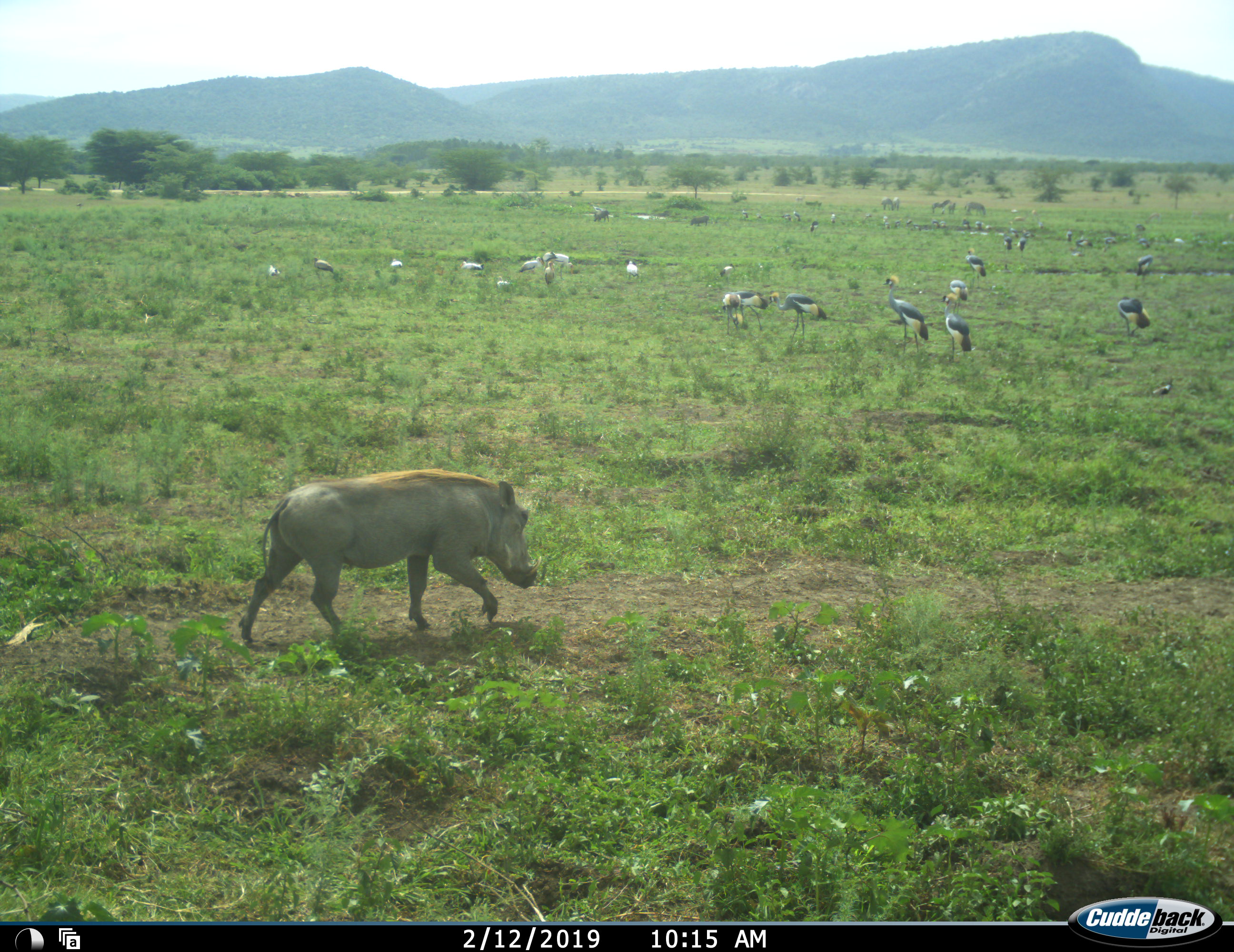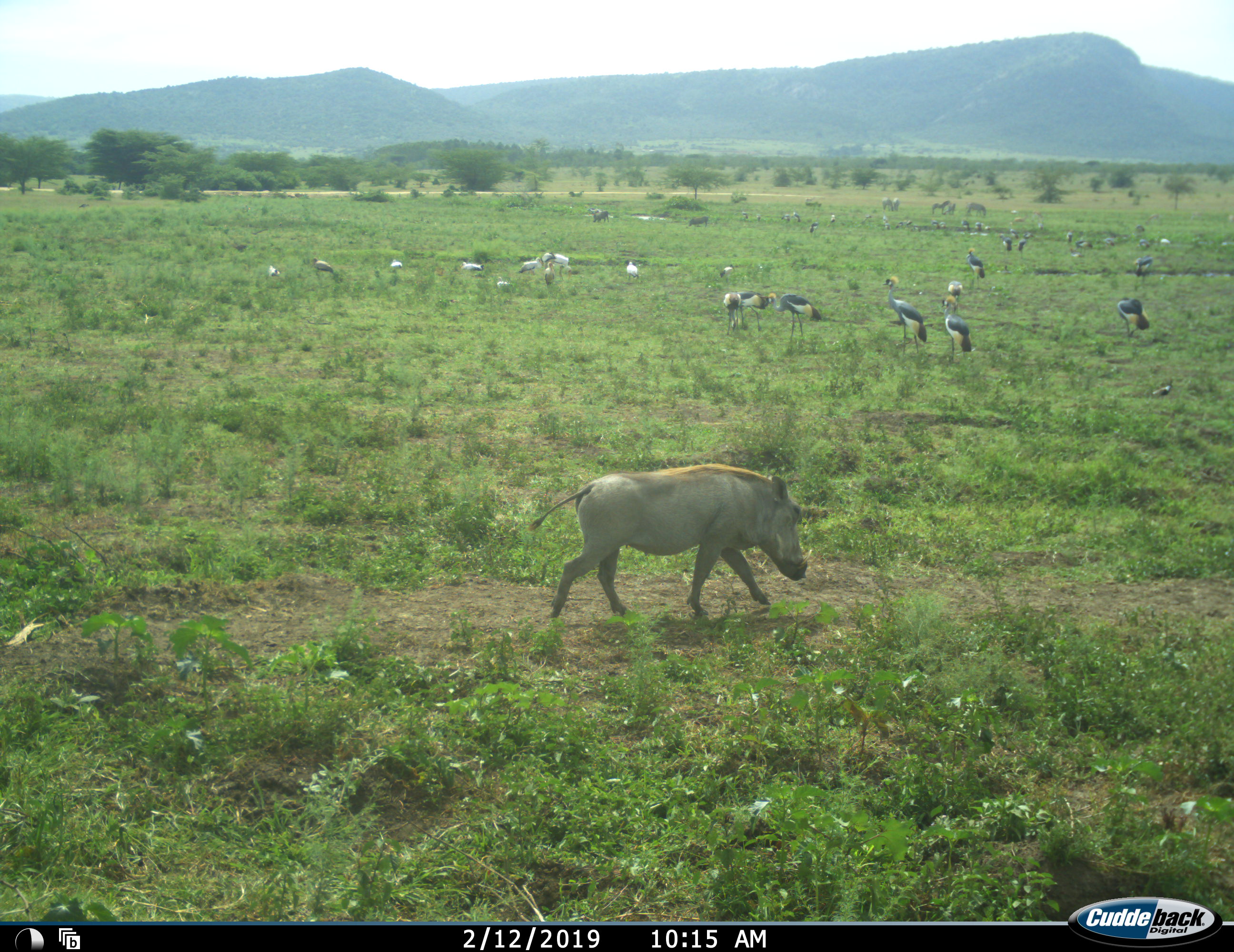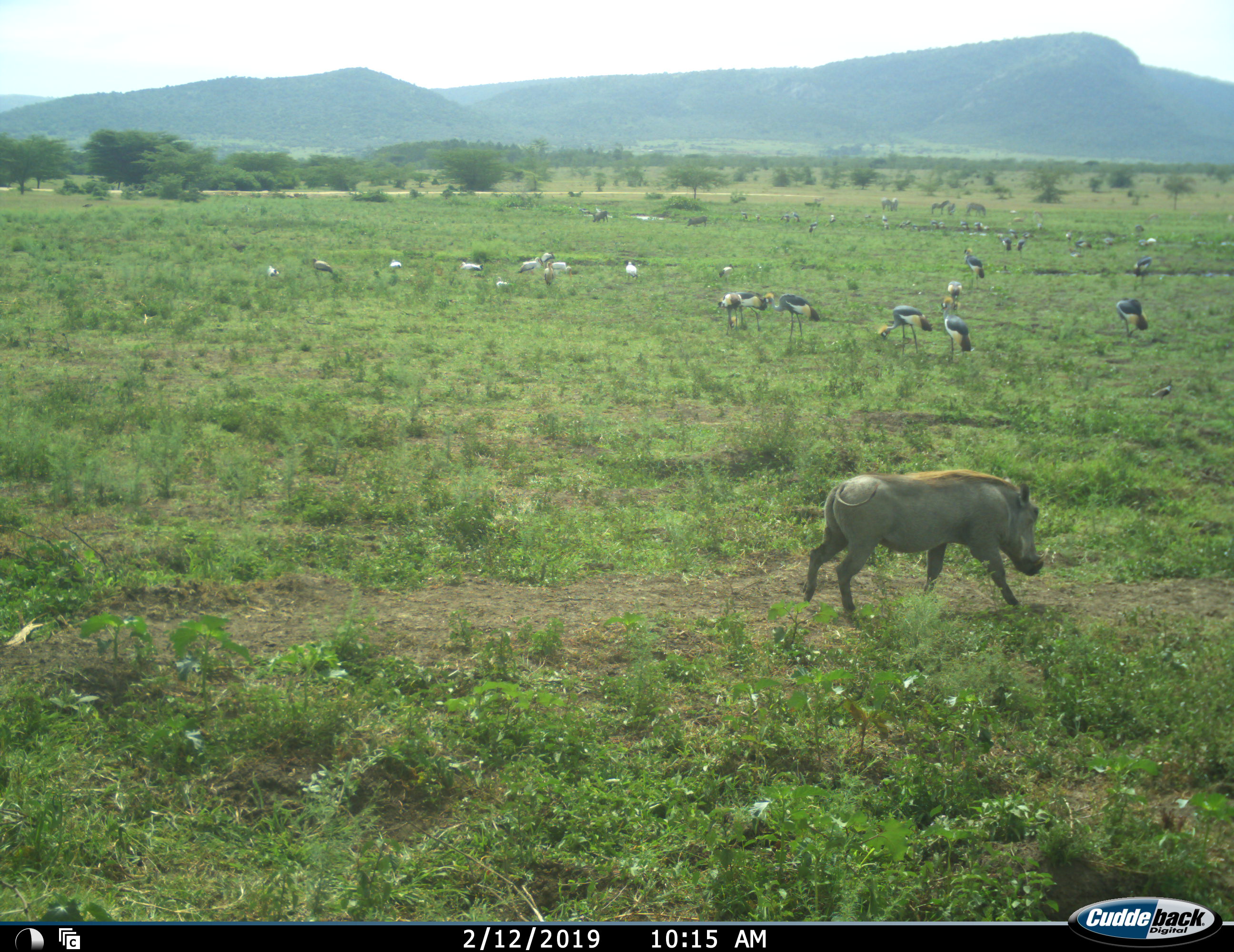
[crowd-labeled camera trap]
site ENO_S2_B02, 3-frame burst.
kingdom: Animalia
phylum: Chordata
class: Aves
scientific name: Aves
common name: bird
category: birdother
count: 11-50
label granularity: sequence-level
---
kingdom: Animalia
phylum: Chordata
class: Mammalia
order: Artiodactyla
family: Suidae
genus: Phacochoerus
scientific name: Phacochoerus africanus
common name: warthog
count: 1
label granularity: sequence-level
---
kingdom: Animalia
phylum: Chordata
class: Mammalia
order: Perissodactyla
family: Equidae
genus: Equus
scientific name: Equus quagga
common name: plains zebra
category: zebraplains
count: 5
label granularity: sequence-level